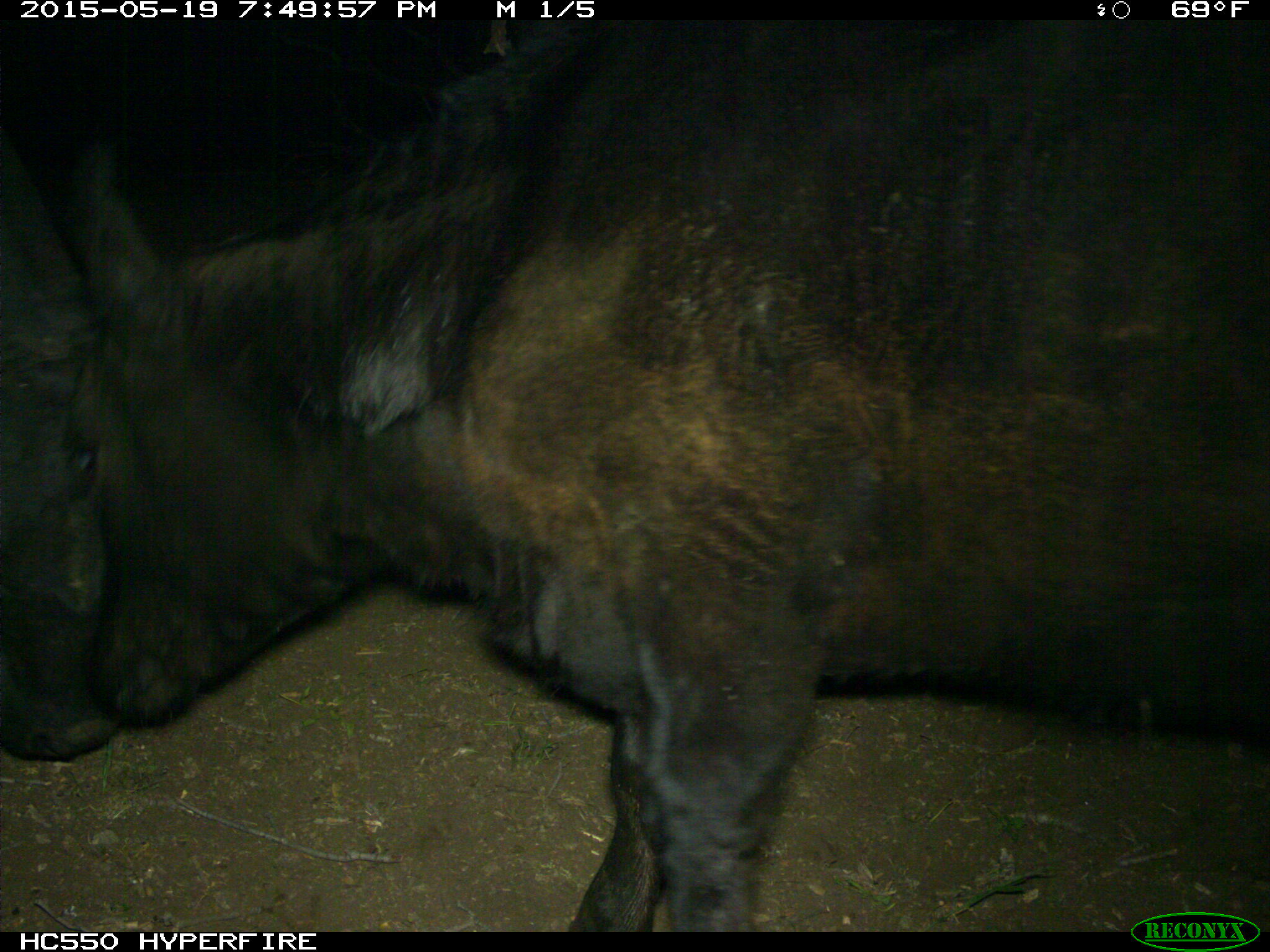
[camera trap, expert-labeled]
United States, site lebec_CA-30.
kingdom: Animalia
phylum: Chordata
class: Mammalia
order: Artiodactyla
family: Bovidae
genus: Bos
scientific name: Bos taurus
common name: domestic cow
Bos taurus (domestic cow).